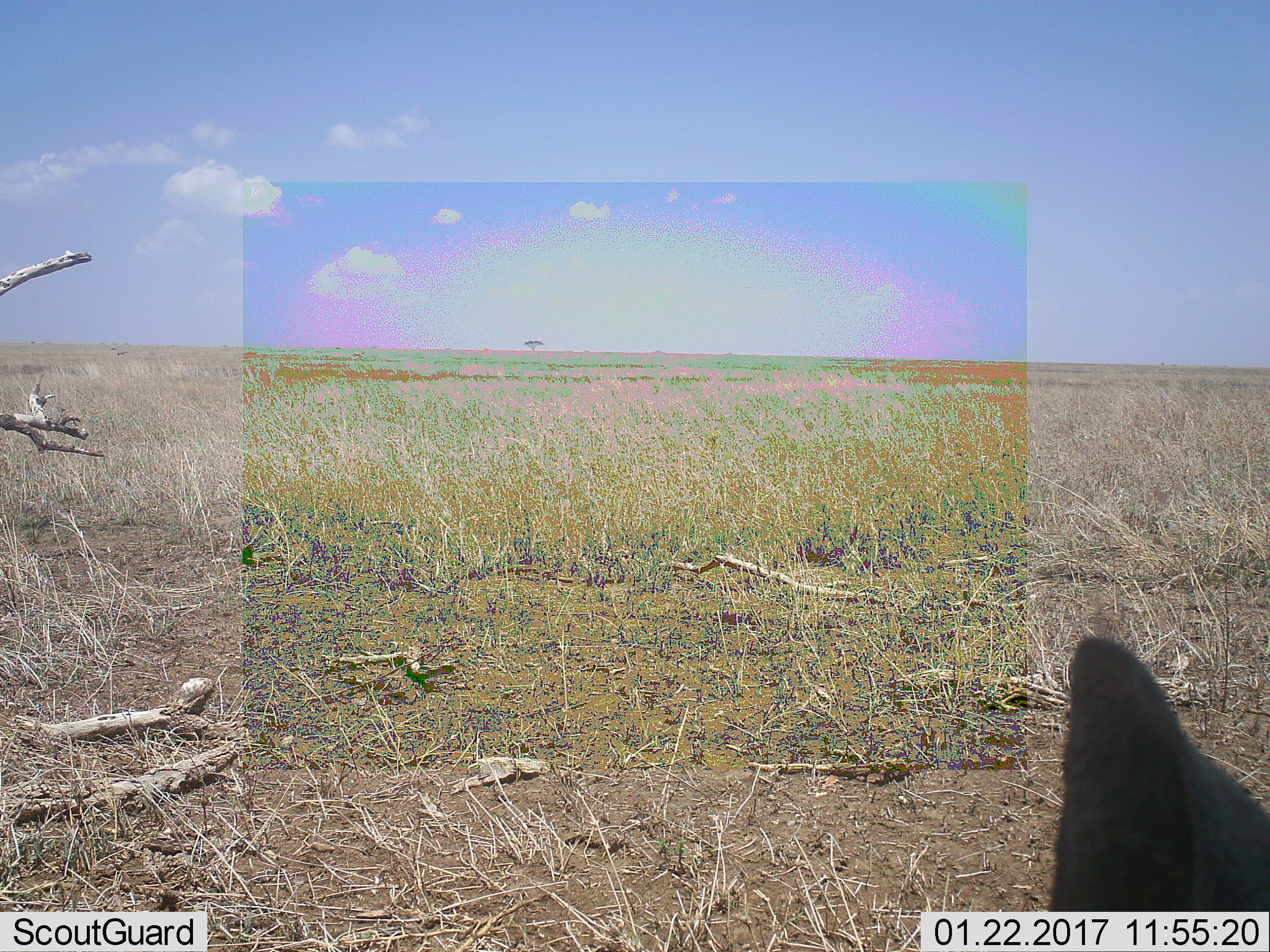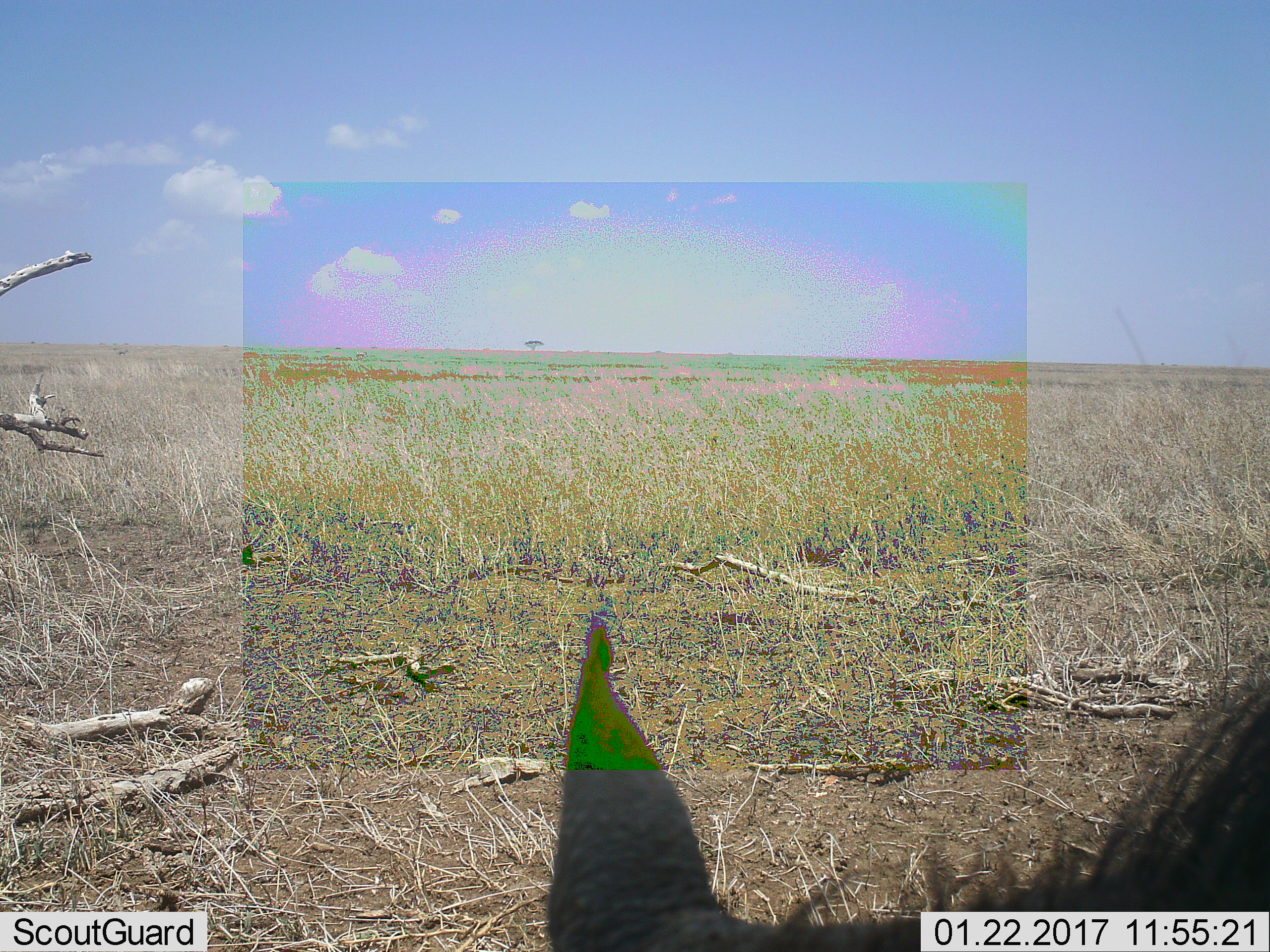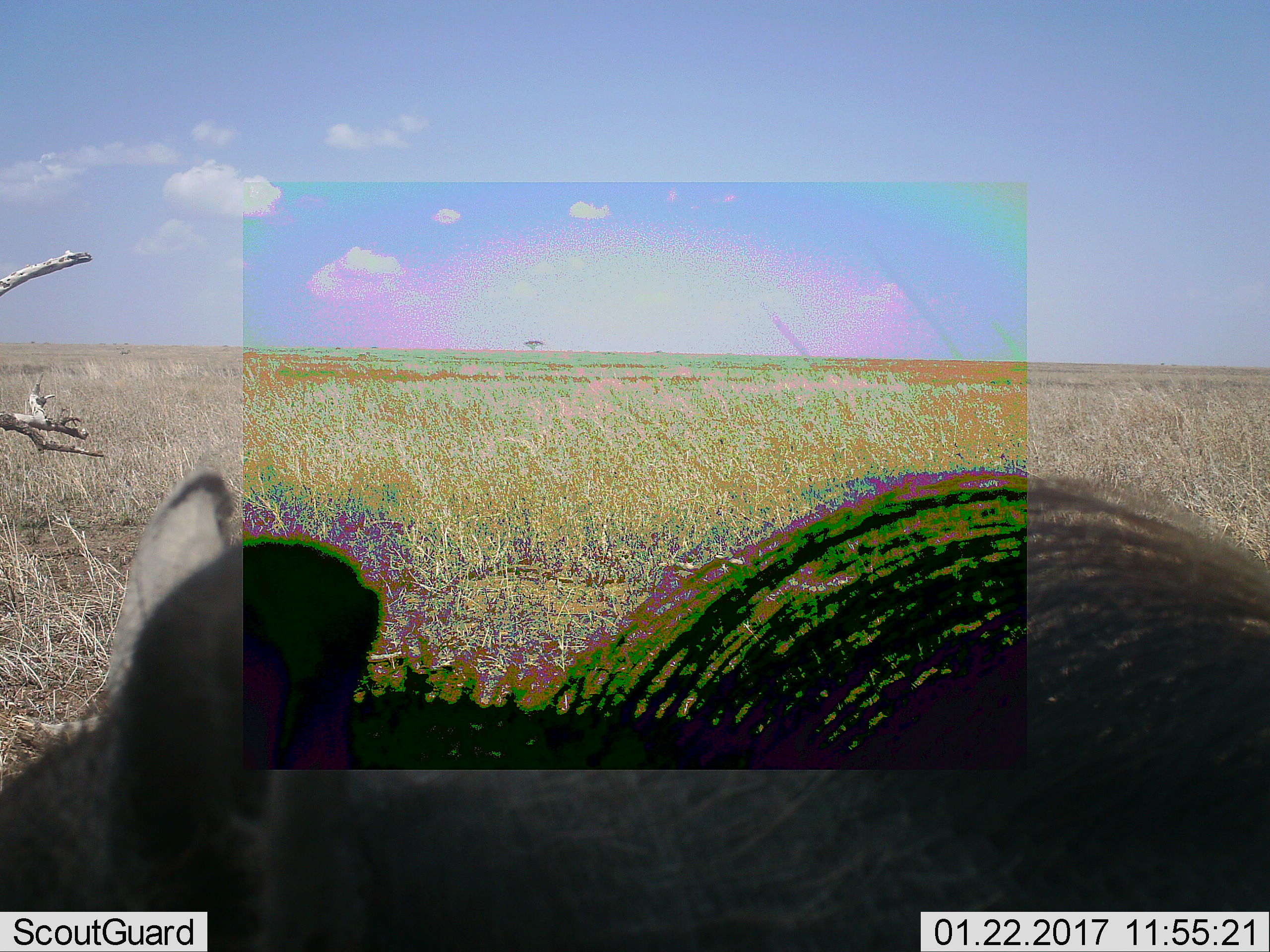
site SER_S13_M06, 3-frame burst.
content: unidentified animal